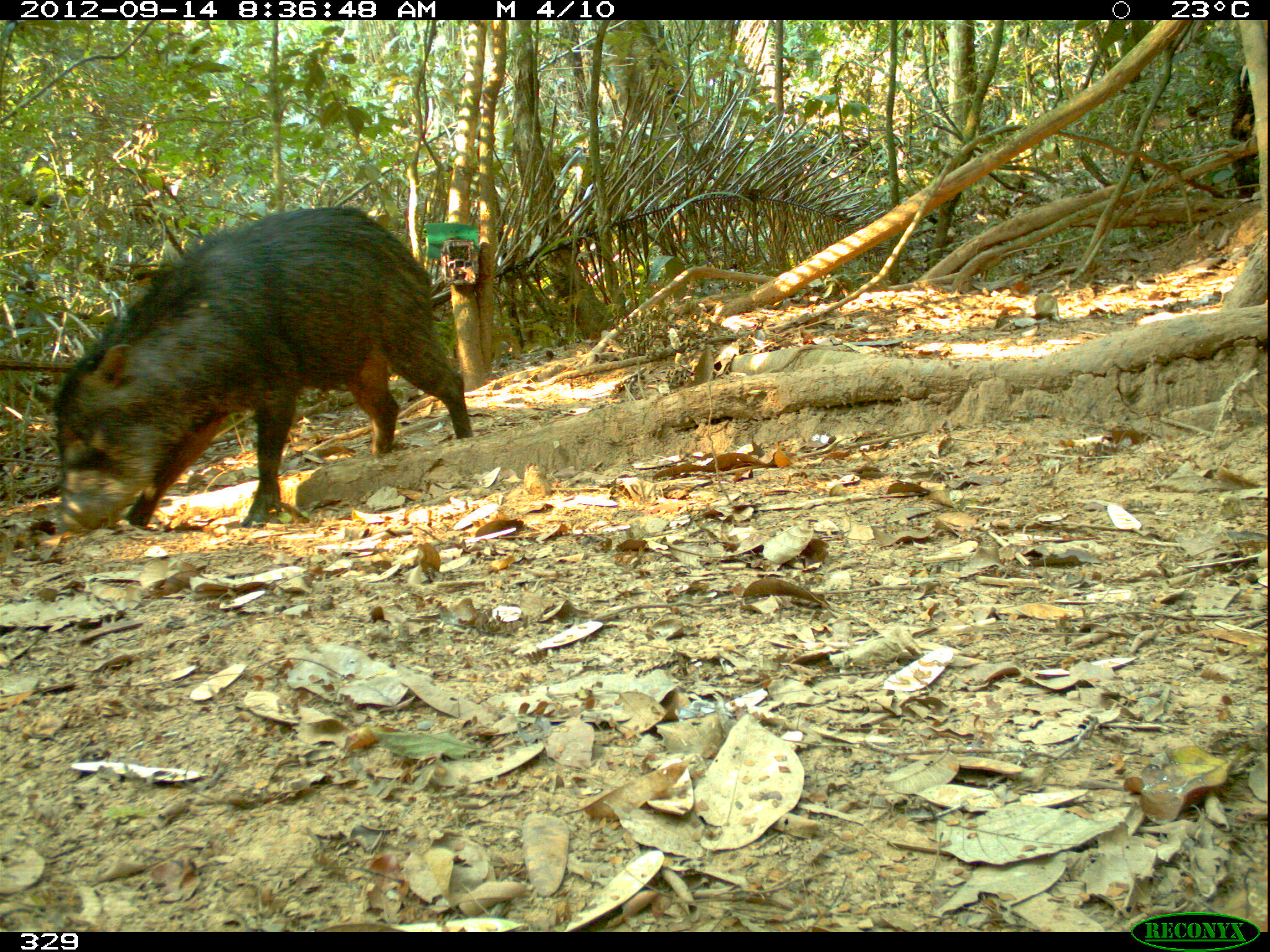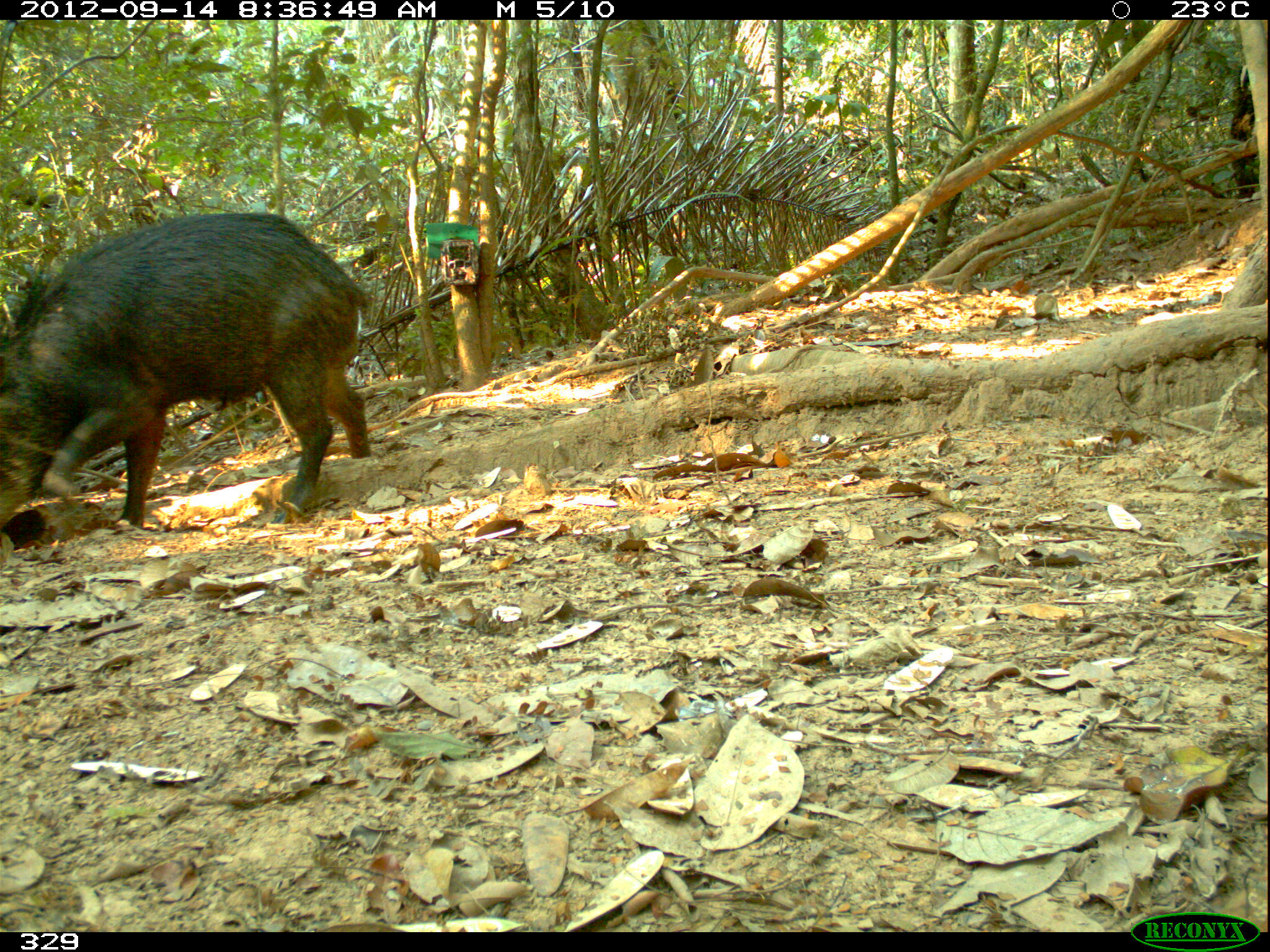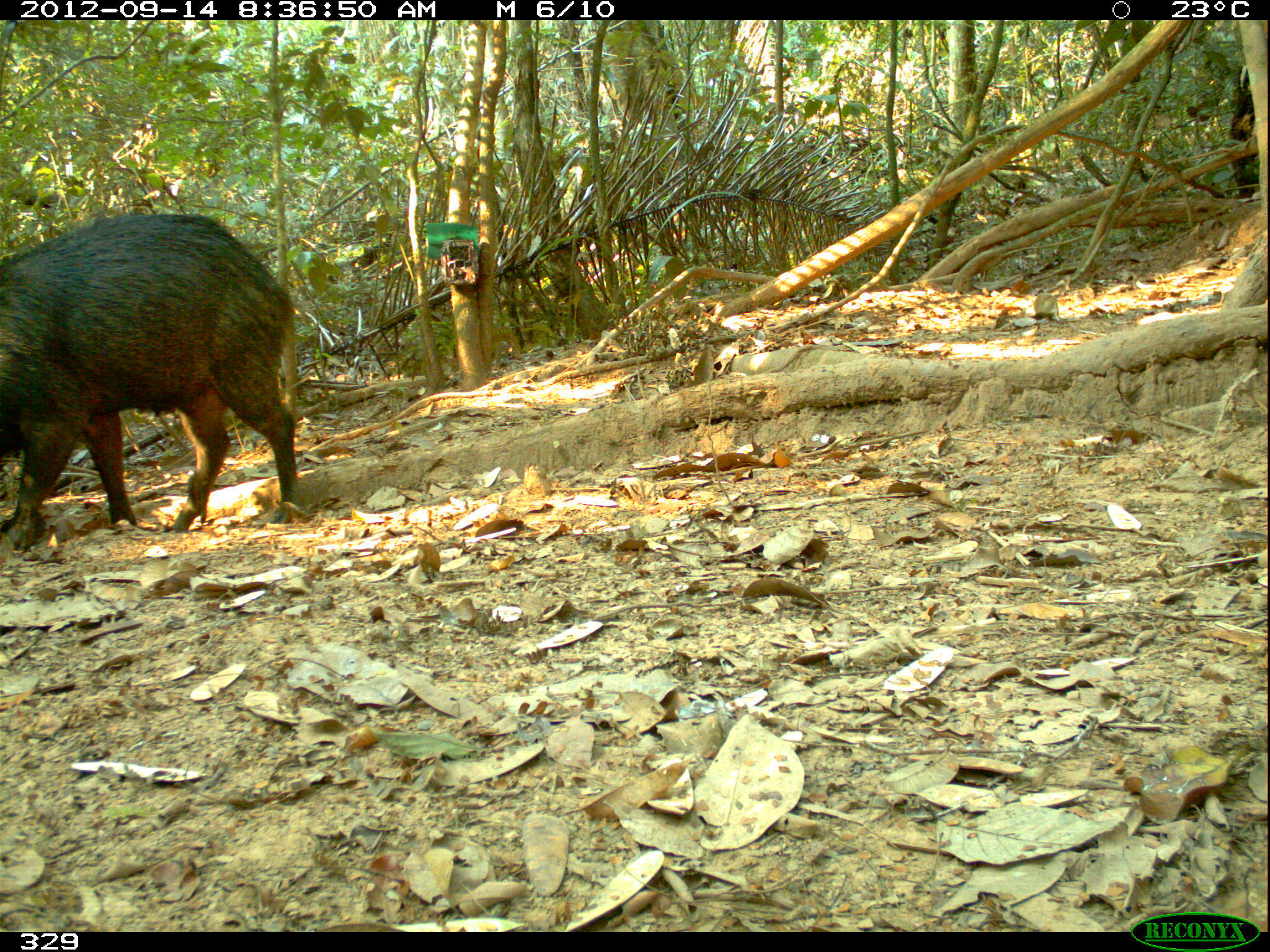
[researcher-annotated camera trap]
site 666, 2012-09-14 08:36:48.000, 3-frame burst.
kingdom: Animalia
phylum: Chordata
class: Mammalia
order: Artiodactyla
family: Tayassuidae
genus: Tayassu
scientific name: Tayassu pecari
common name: white-lipped peccary